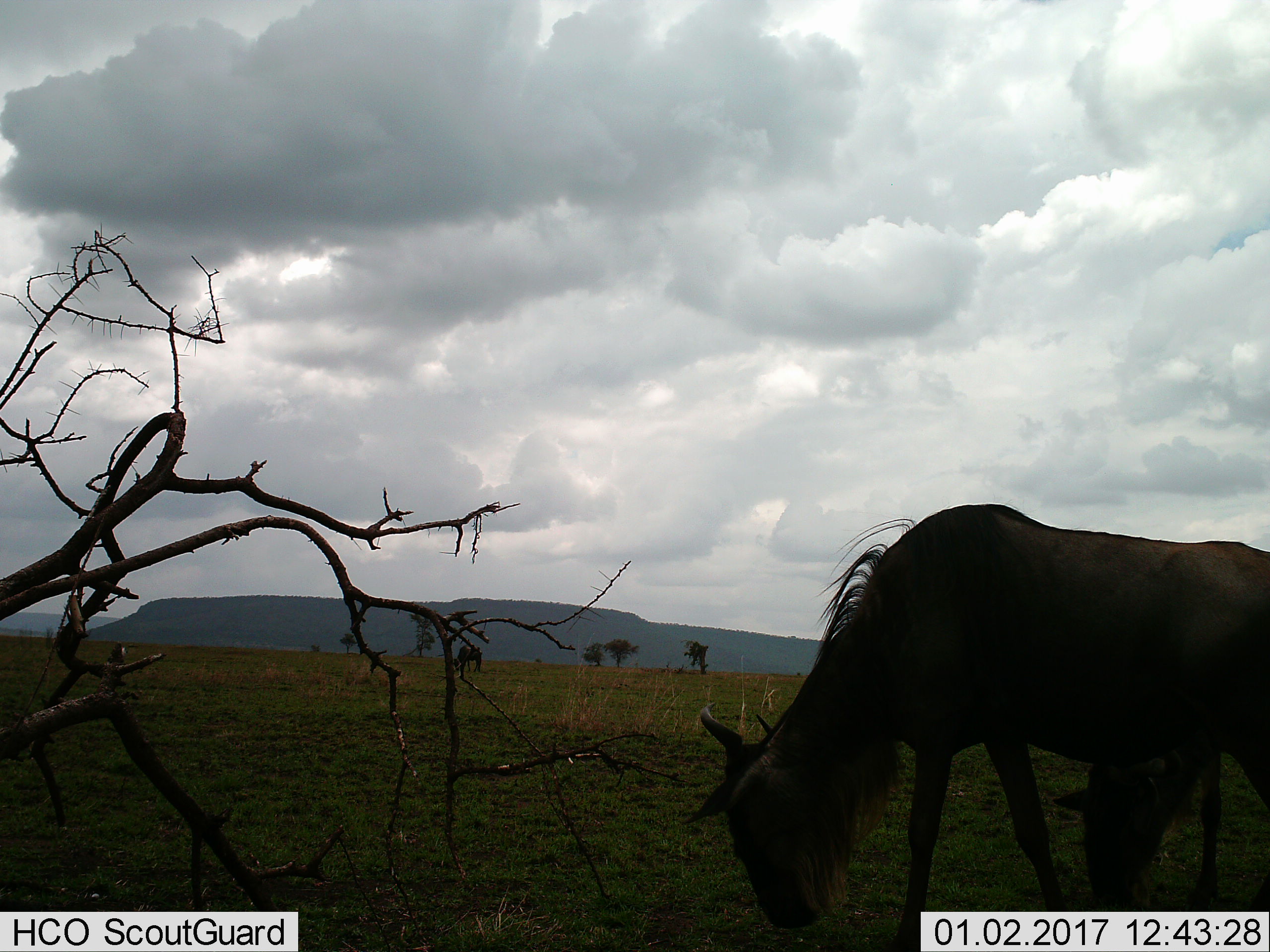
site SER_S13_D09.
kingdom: Animalia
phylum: Chordata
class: Mammalia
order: Artiodactyla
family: Bovidae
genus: Connochaetes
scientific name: Connochaetes taurinus taurinus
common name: blue wildebeest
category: wildebeestblue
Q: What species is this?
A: Wildebeestblue (blue wildebeest) (Connochaetes taurinus taurinus).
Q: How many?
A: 2.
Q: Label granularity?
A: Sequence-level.